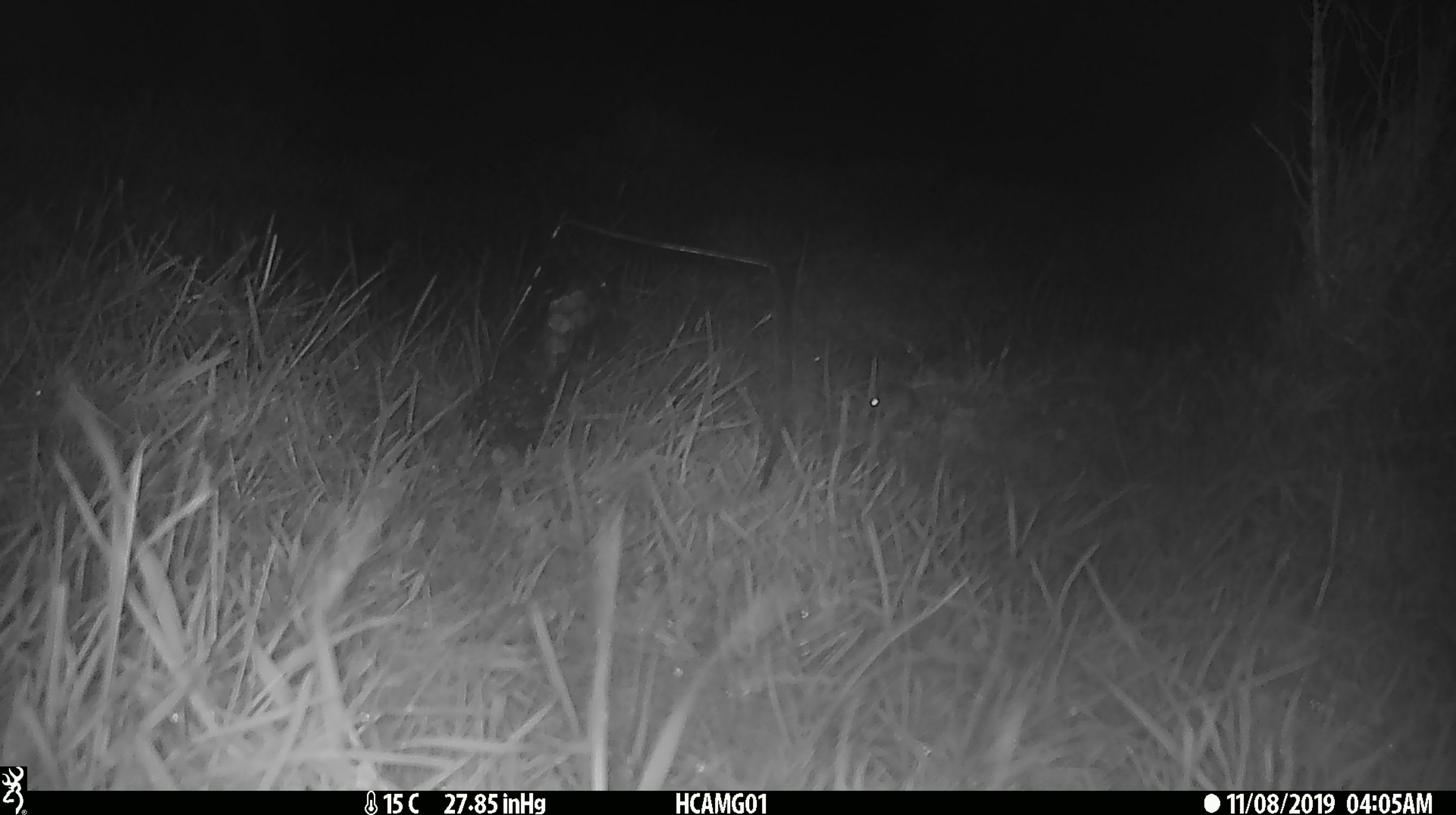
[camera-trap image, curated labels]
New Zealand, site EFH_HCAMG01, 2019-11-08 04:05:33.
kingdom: Animalia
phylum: Chordata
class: Mammalia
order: Rodentia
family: Muridae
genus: Mus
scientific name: Mus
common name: mouse